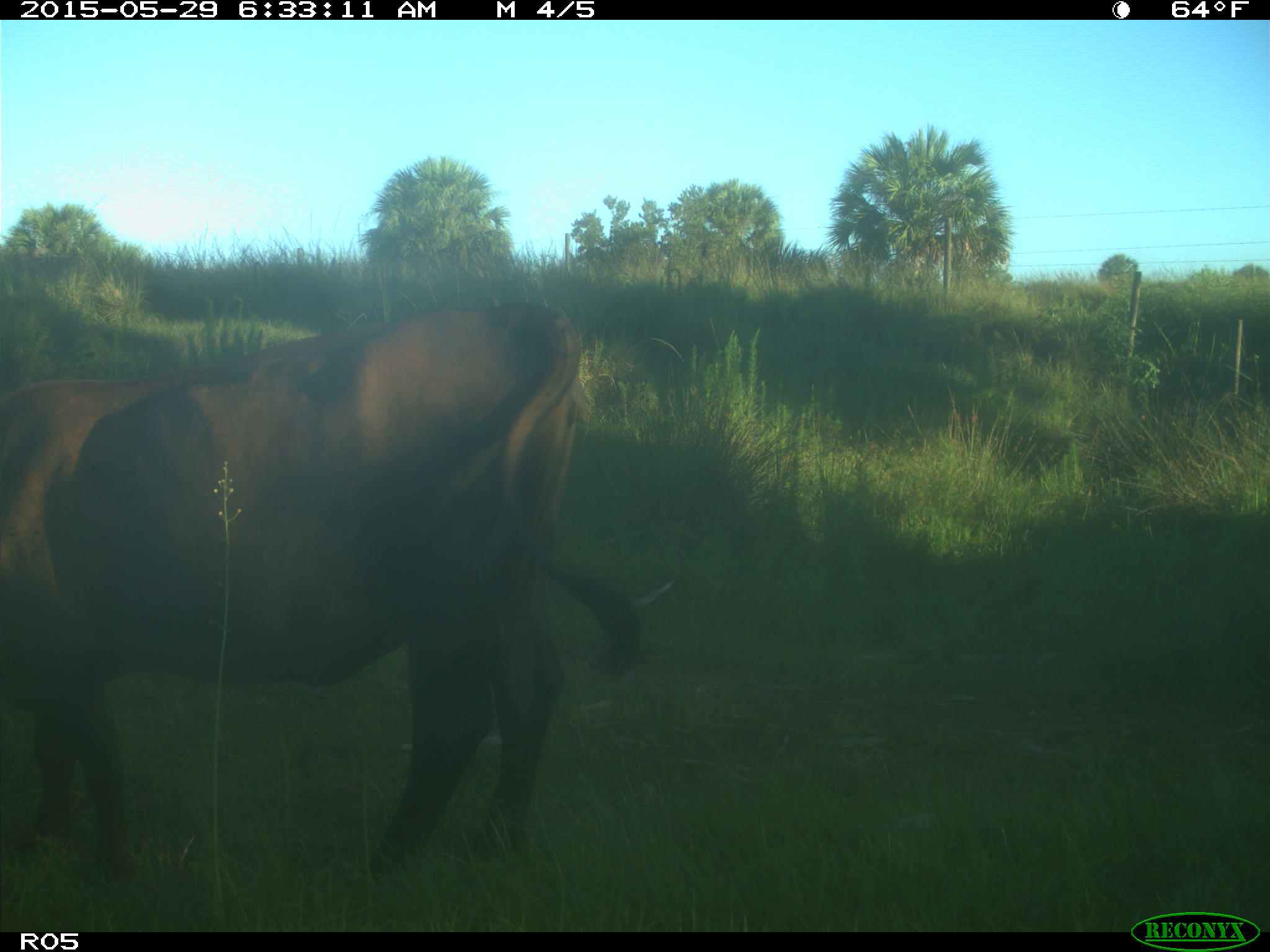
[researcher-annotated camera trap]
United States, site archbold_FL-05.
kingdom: Animalia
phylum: Chordata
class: Mammalia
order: Artiodactyla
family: Bovidae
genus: Bos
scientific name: Bos taurus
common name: domestic cow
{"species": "Bos taurus (domestic cow)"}